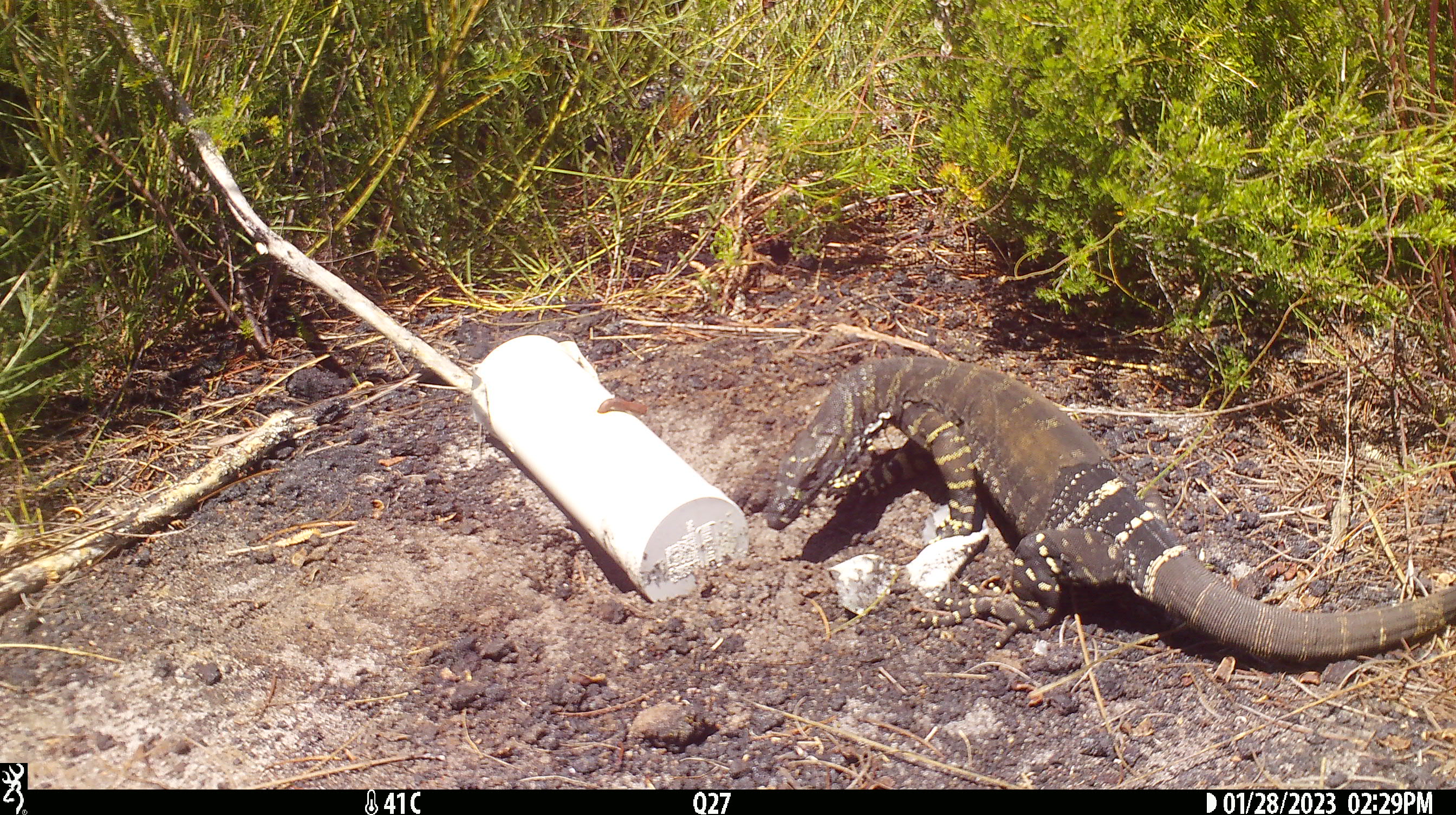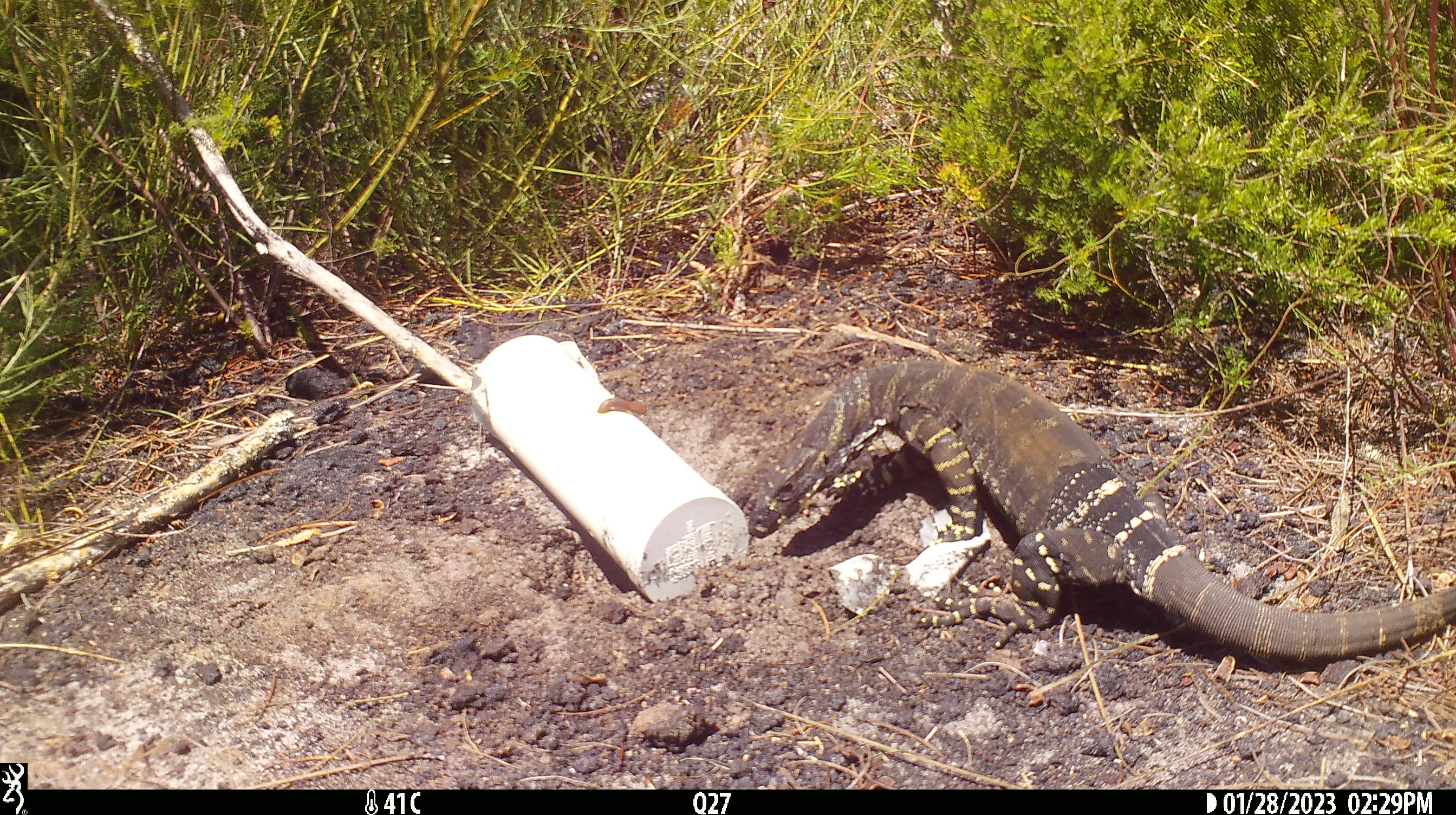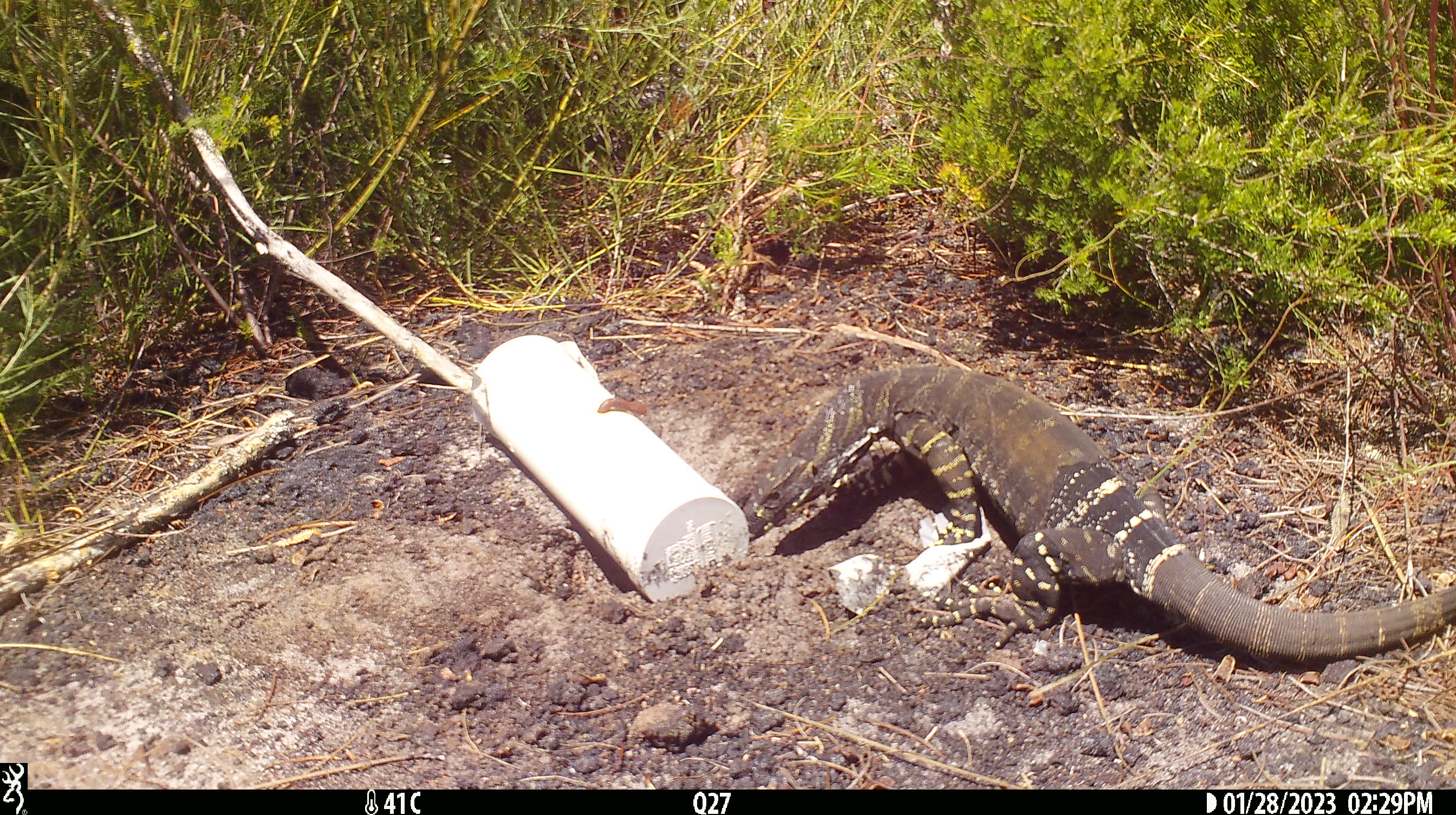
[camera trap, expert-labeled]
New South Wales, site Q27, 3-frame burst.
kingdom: Animalia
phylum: Chordata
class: Reptilia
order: Squamata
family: Varanidae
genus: Varanus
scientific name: Varanus varius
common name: lace monitor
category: goanna